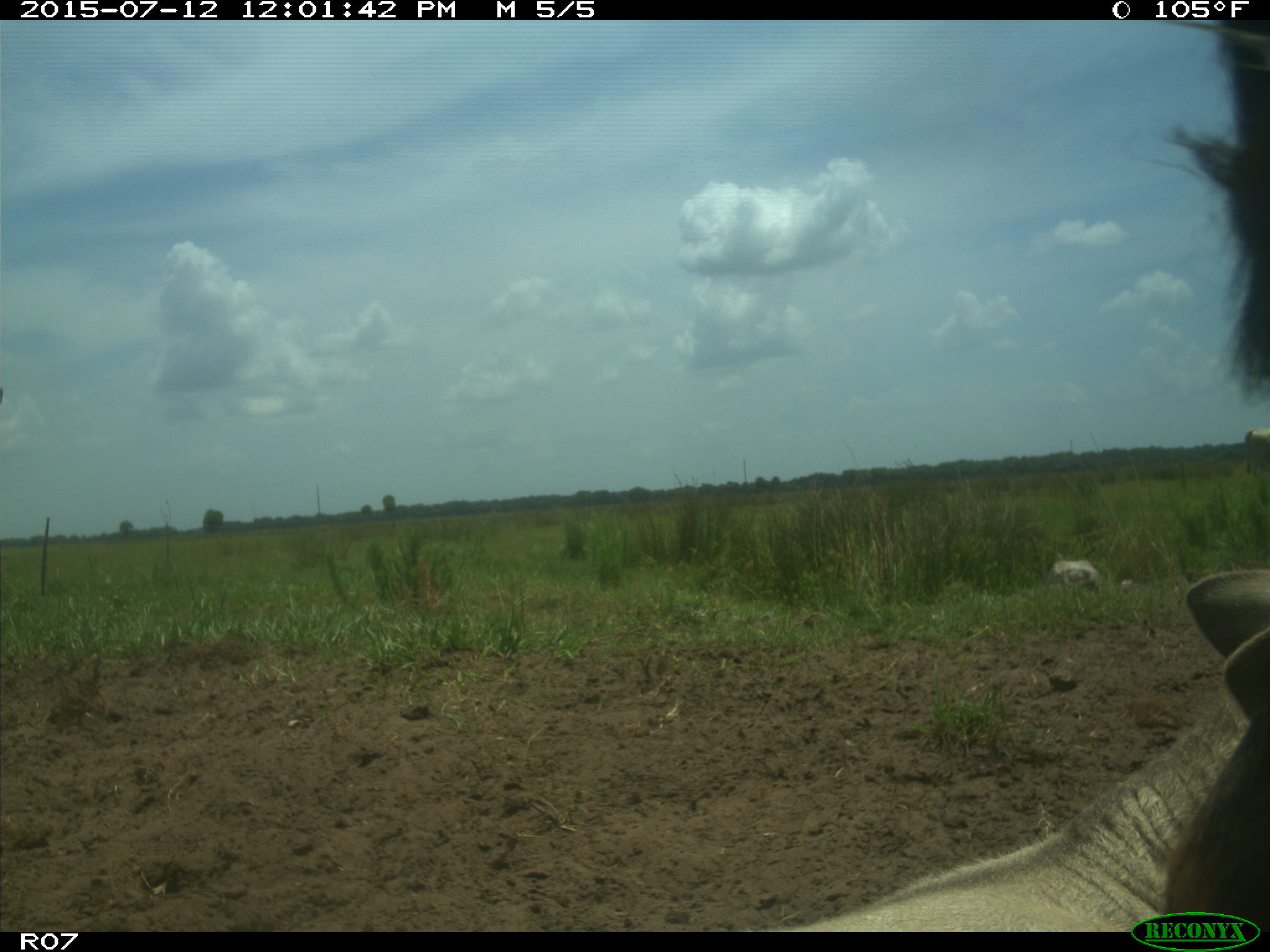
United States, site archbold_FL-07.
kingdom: Animalia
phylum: Chordata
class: Mammalia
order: Artiodactyla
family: Bovidae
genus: Bos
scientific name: Bos taurus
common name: domestic cow